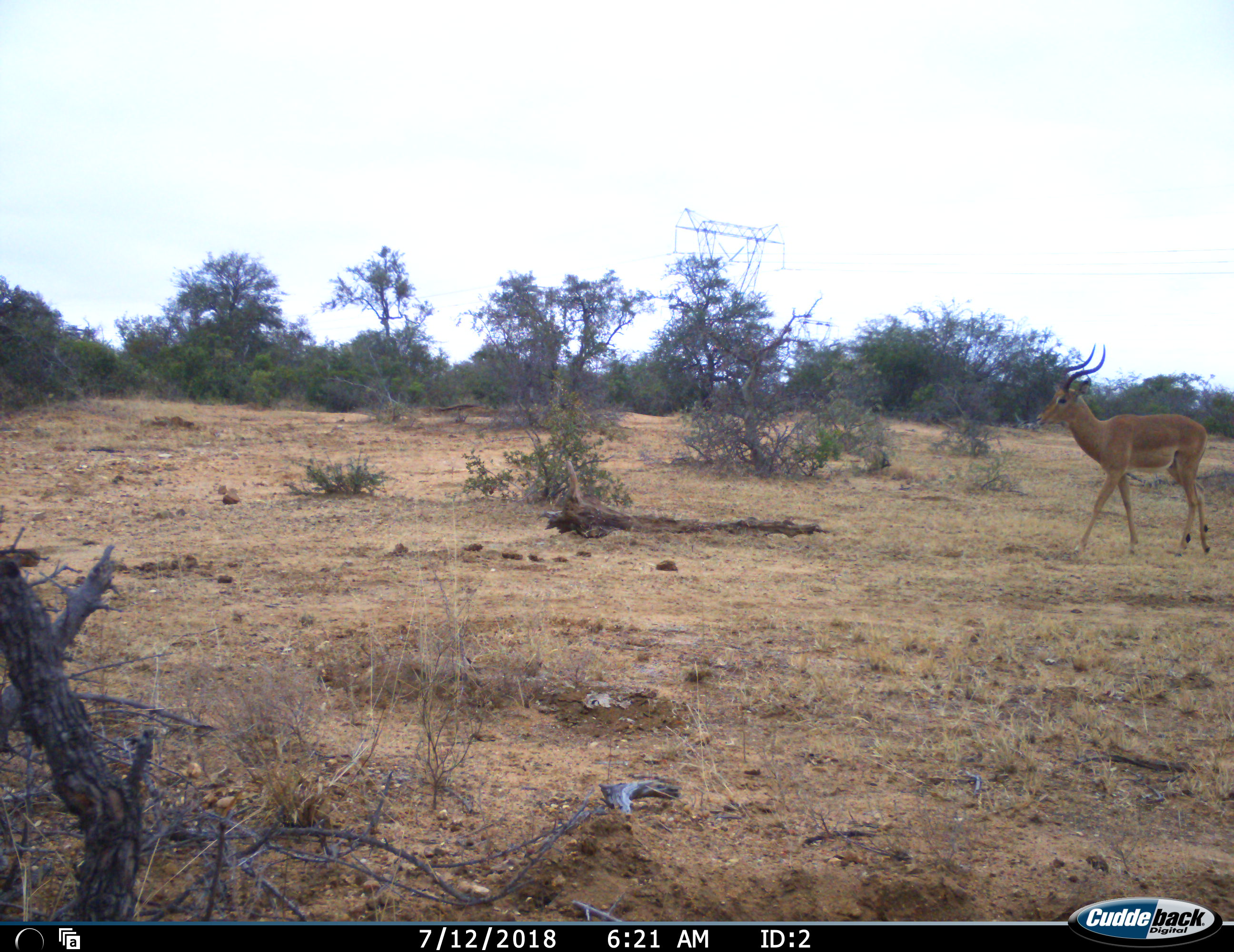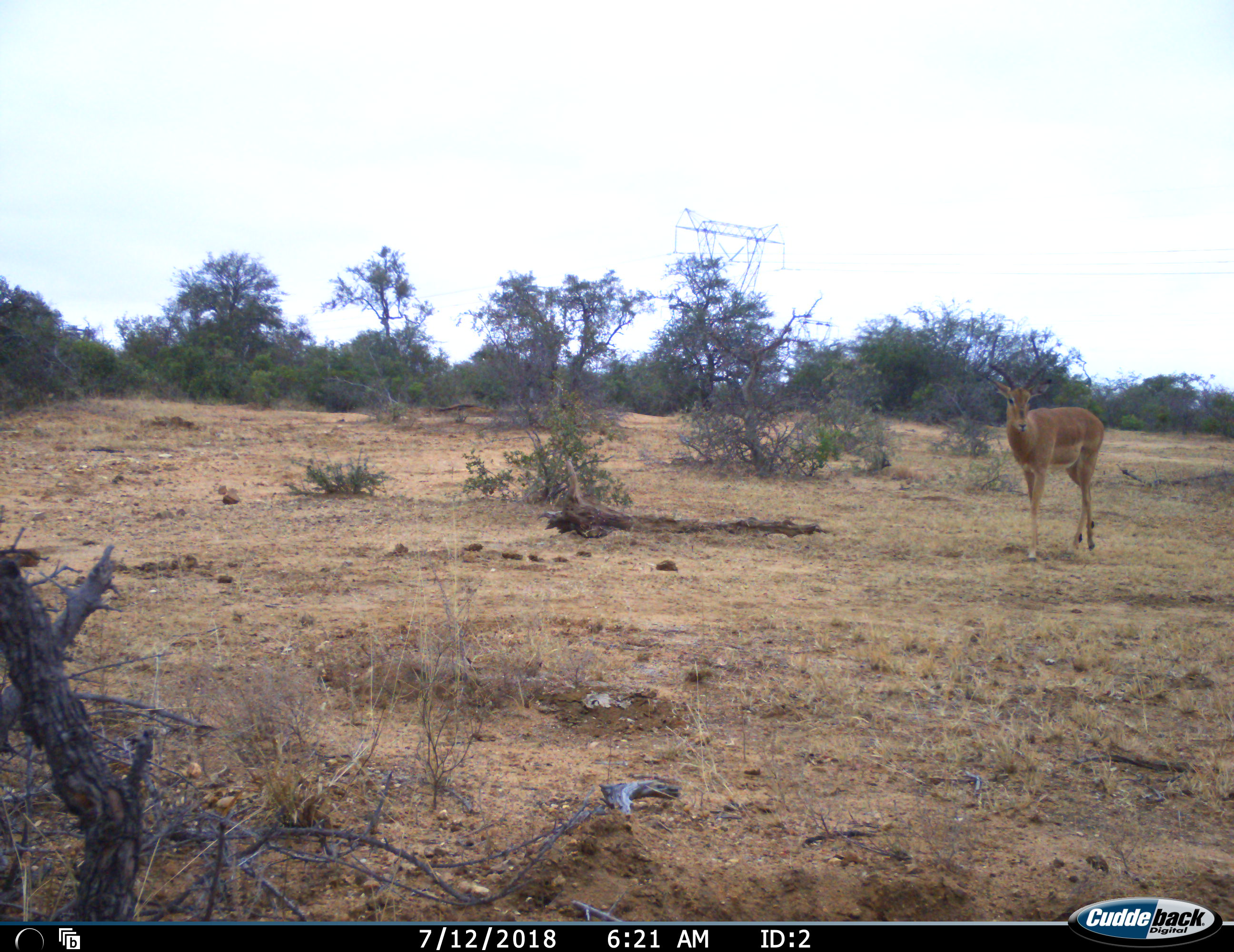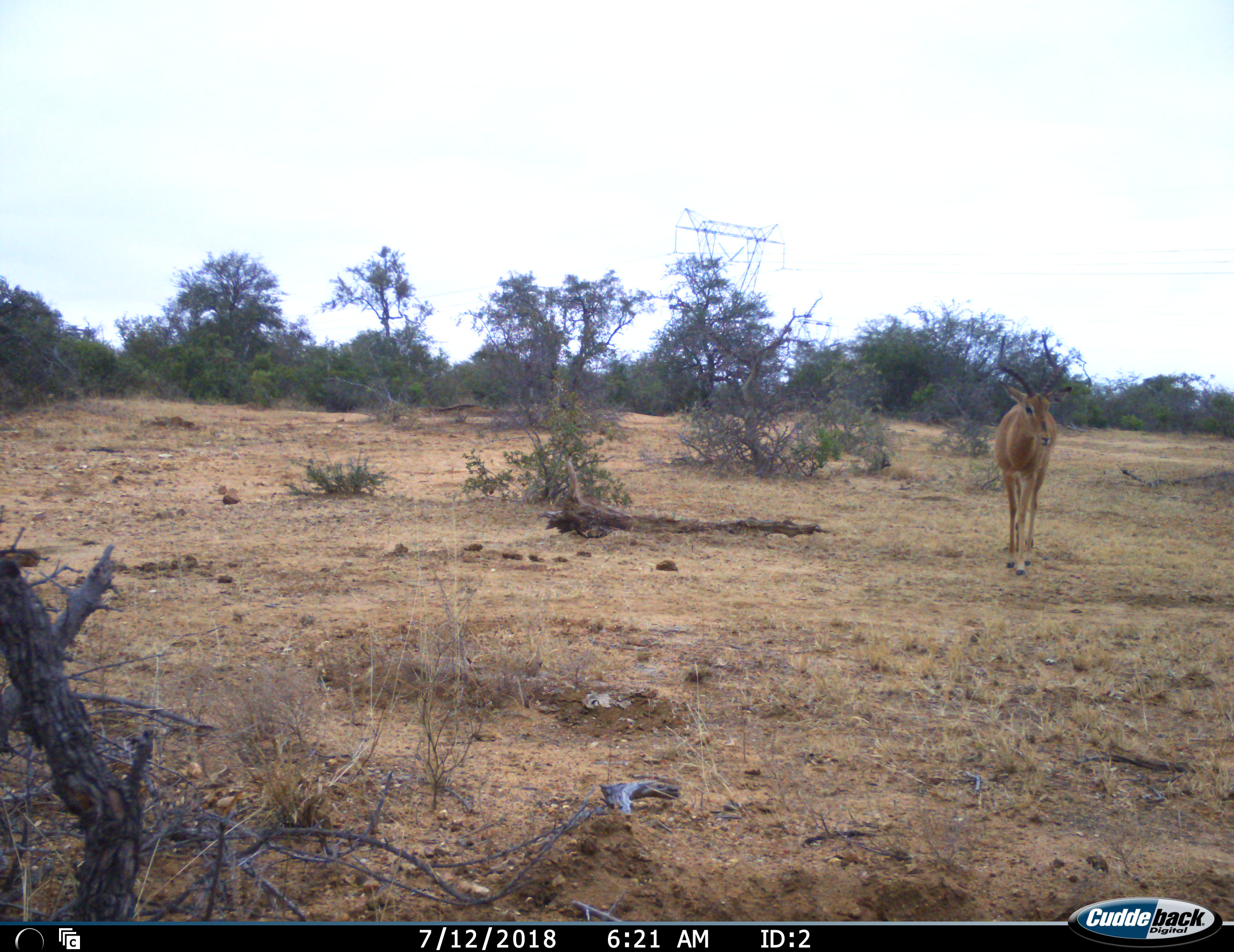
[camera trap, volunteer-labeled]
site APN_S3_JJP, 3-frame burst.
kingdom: Animalia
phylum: Chordata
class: Mammalia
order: Artiodactyla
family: Bovidae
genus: Aepyceros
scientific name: Aepyceros melampus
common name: impala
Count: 1.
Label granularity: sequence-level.